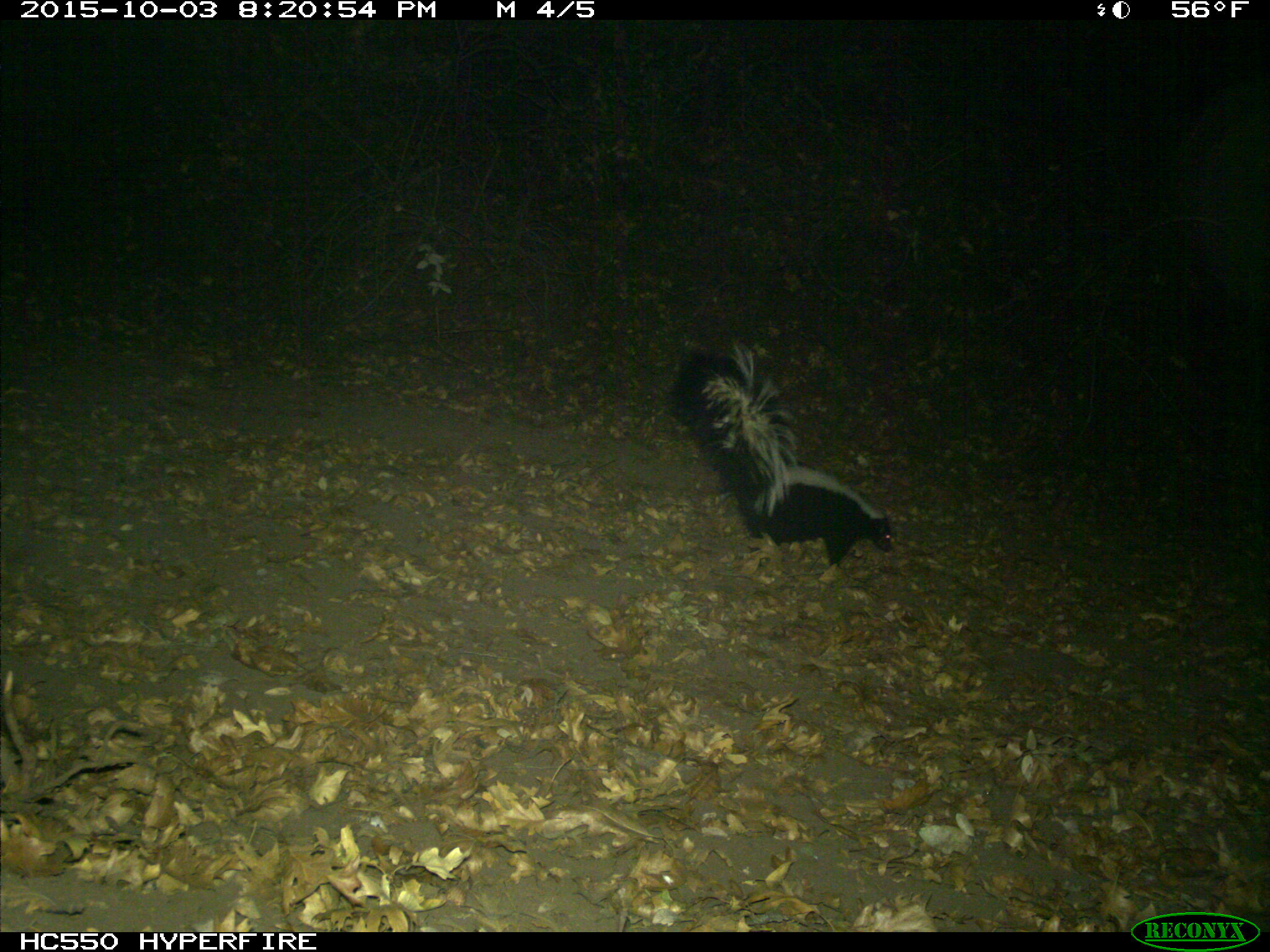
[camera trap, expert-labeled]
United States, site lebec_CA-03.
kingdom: Animalia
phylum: Chordata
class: Mammalia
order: Carnivora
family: Mephitidae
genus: Mephitis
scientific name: Mephitis mephitis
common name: striped skunk